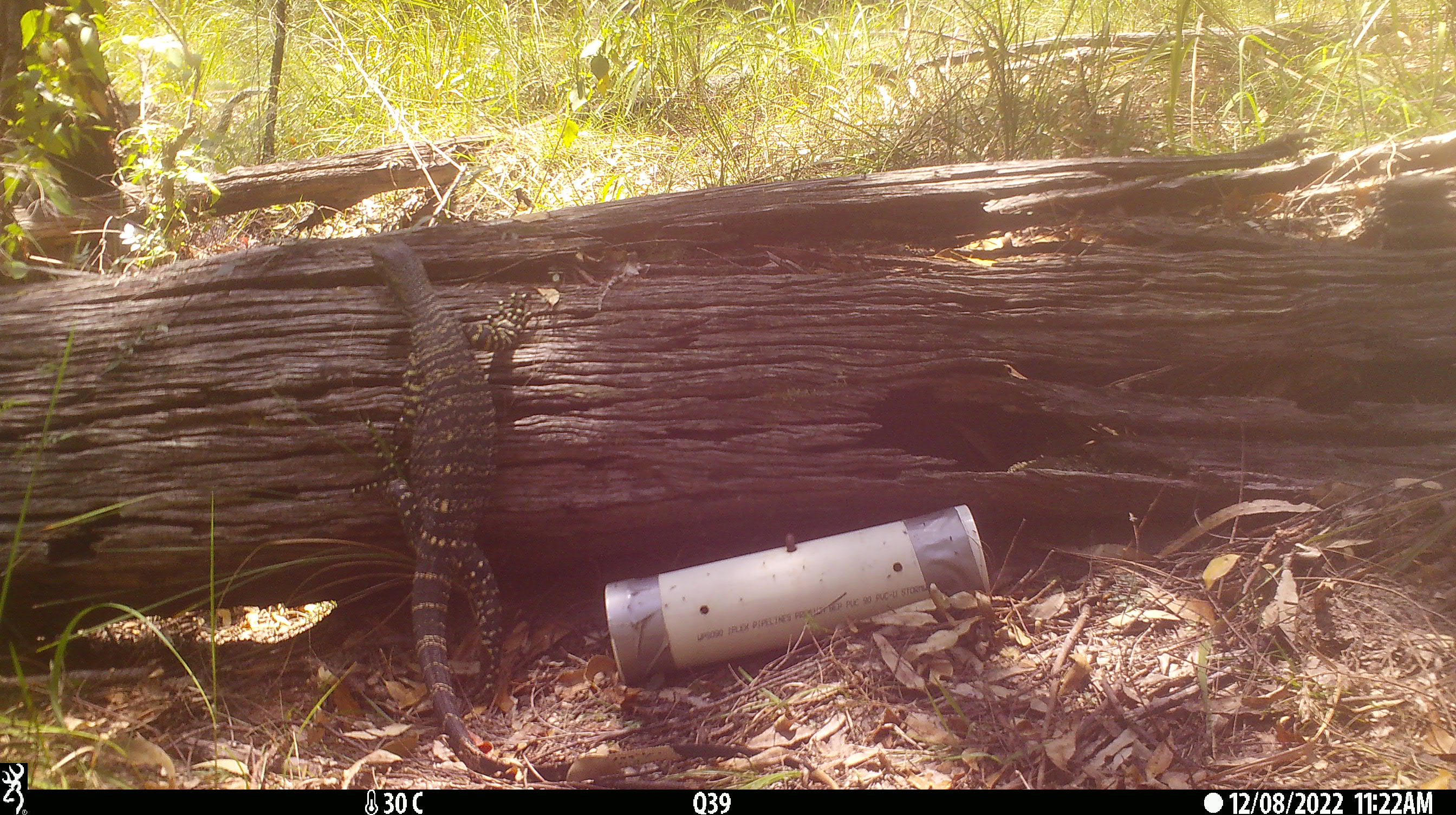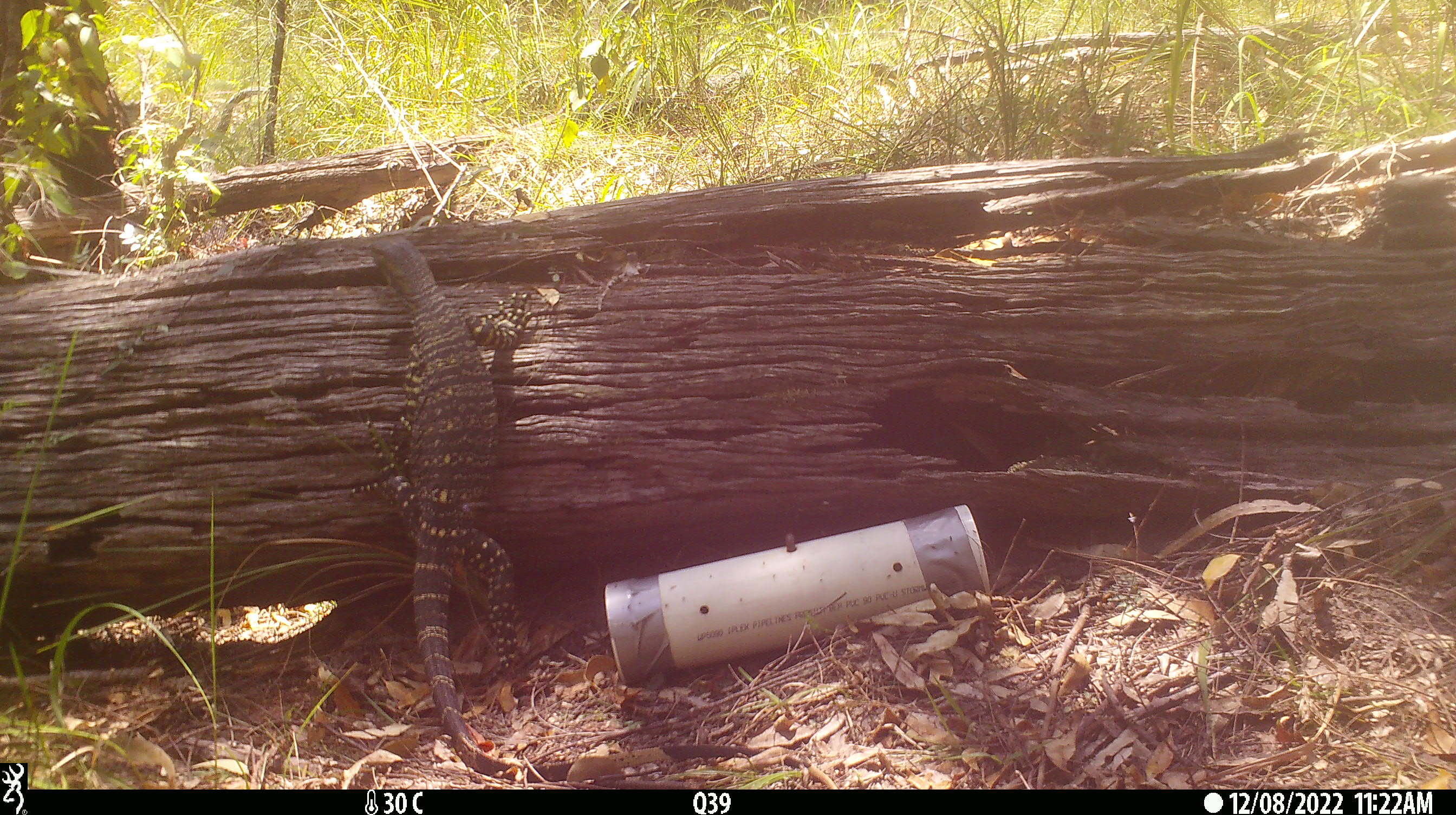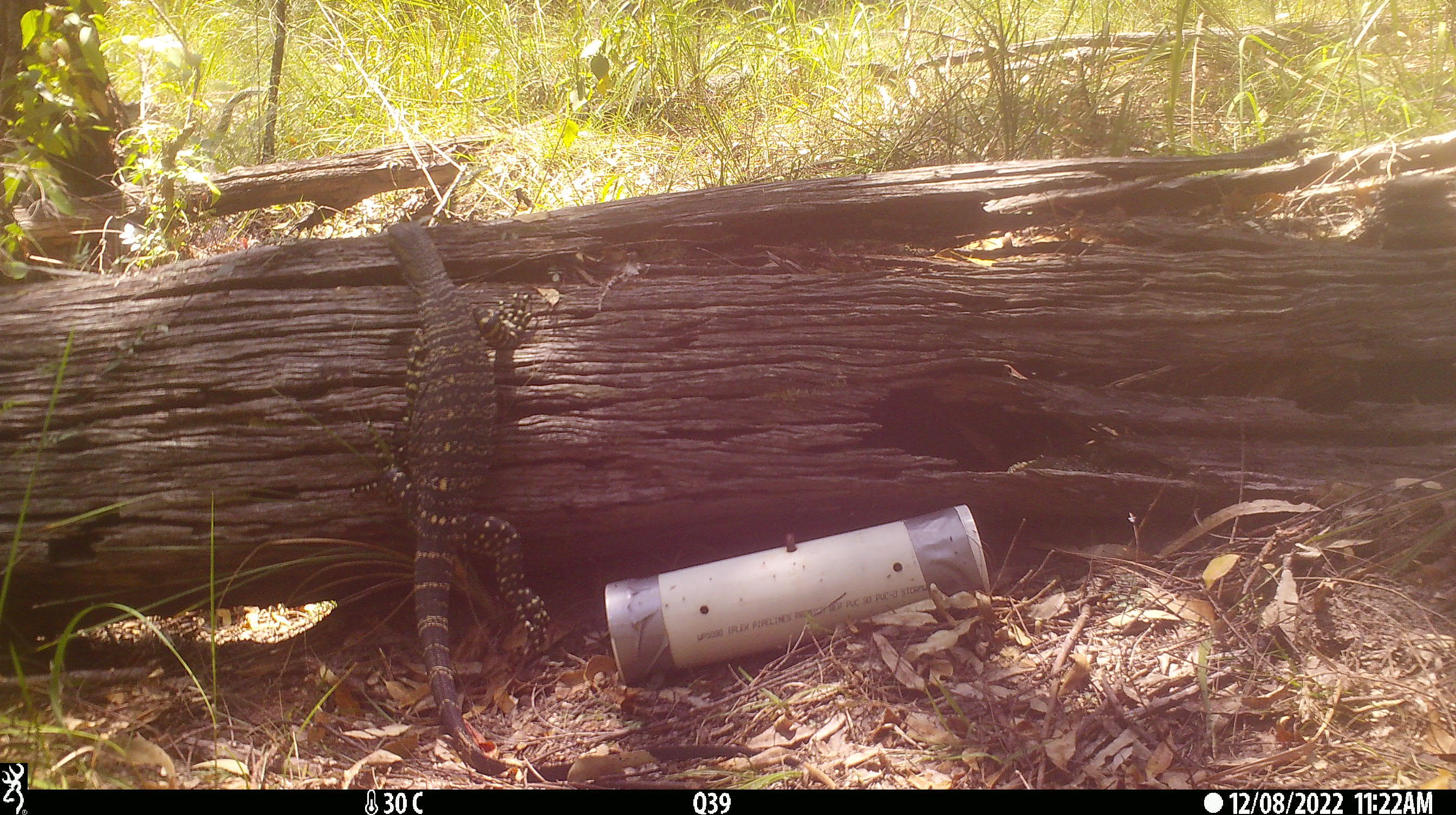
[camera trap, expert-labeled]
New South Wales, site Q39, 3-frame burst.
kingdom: Animalia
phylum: Chordata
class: Reptilia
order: Squamata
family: Varanidae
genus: Varanus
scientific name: Varanus varius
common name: lace monitor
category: goanna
Goanna (lace monitor) (Varanus varius).